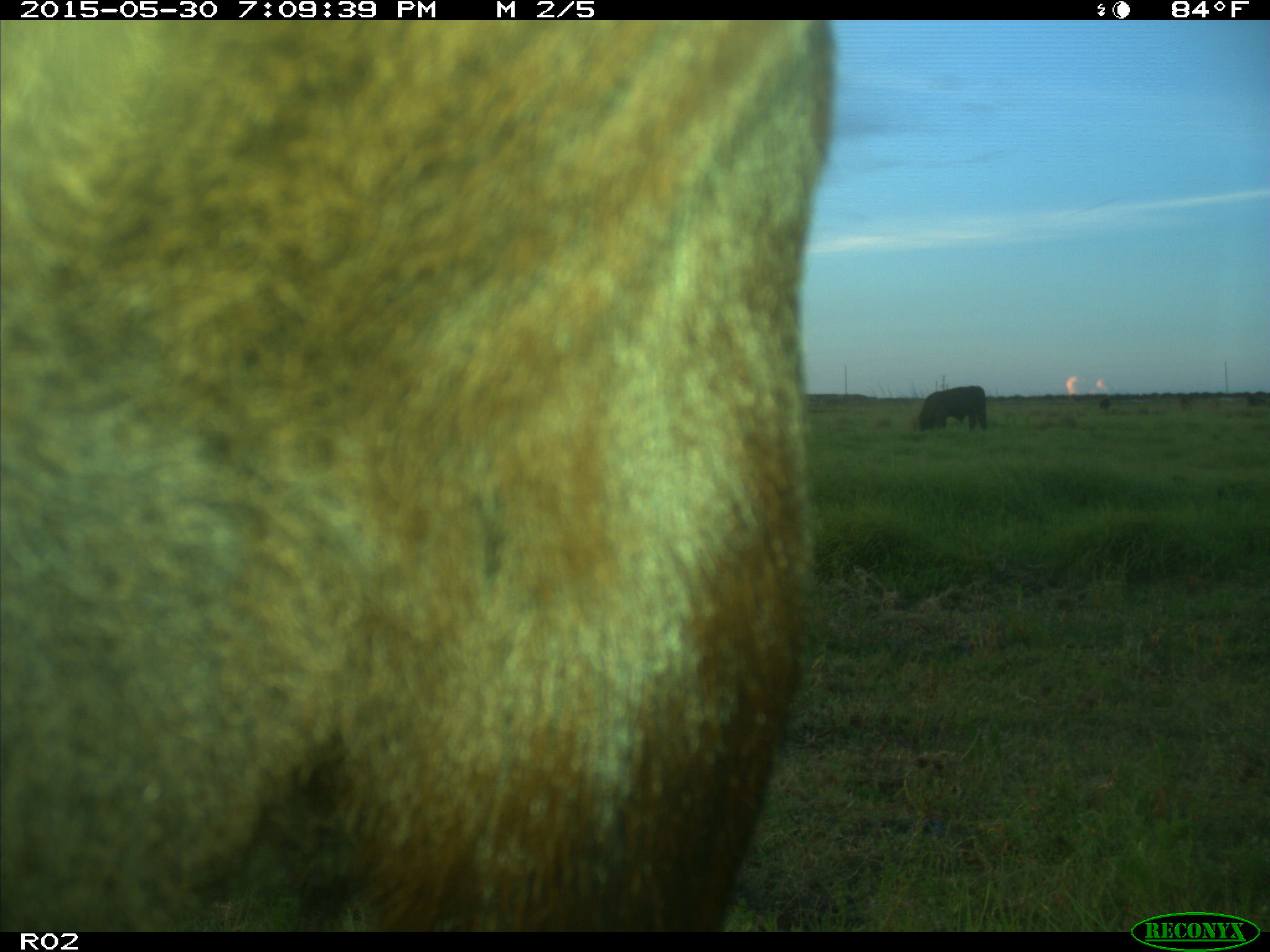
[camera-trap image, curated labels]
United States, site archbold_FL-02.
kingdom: Animalia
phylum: Chordata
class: Mammalia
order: Artiodactyla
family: Bovidae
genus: Bos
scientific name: Bos taurus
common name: domestic cow